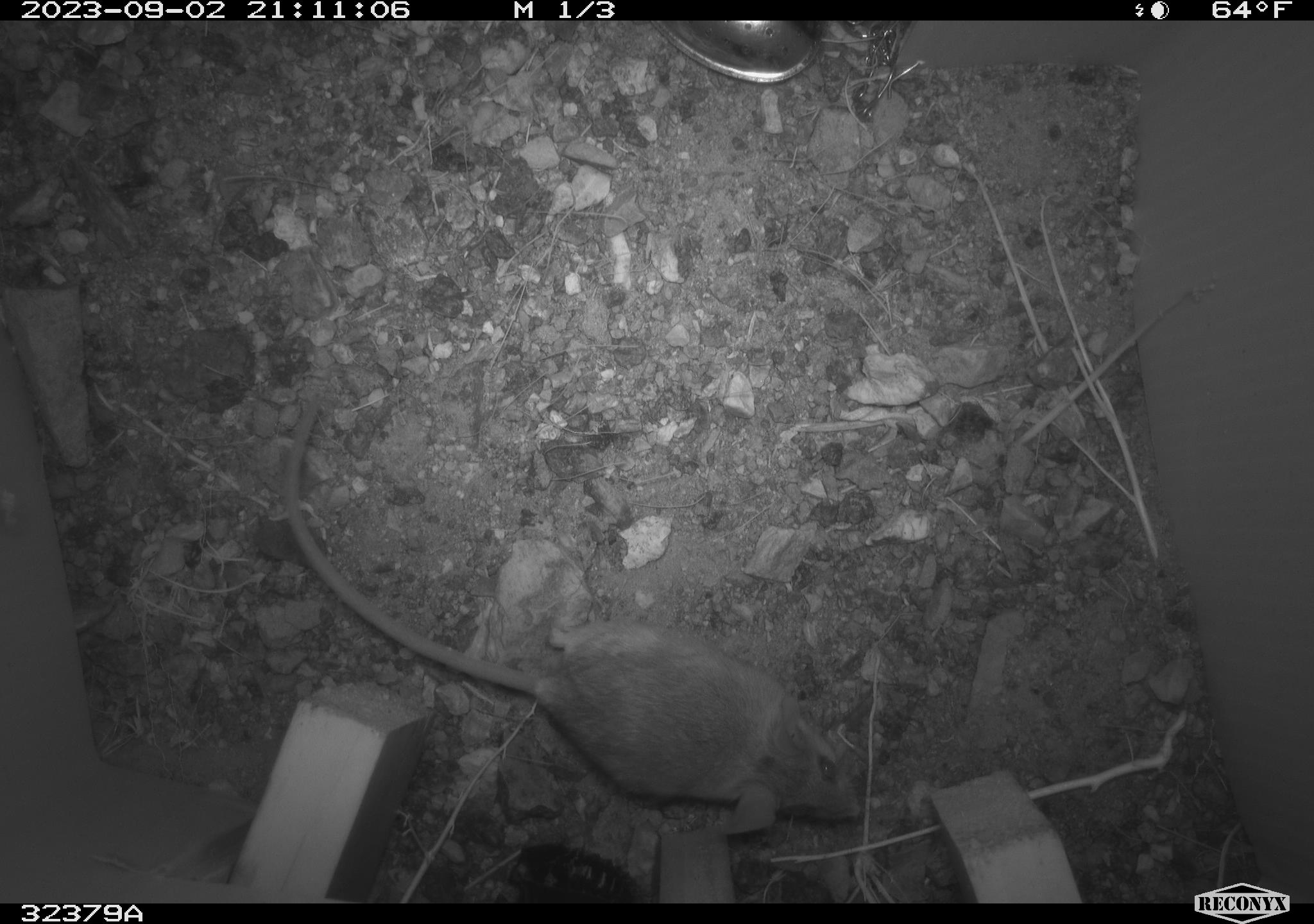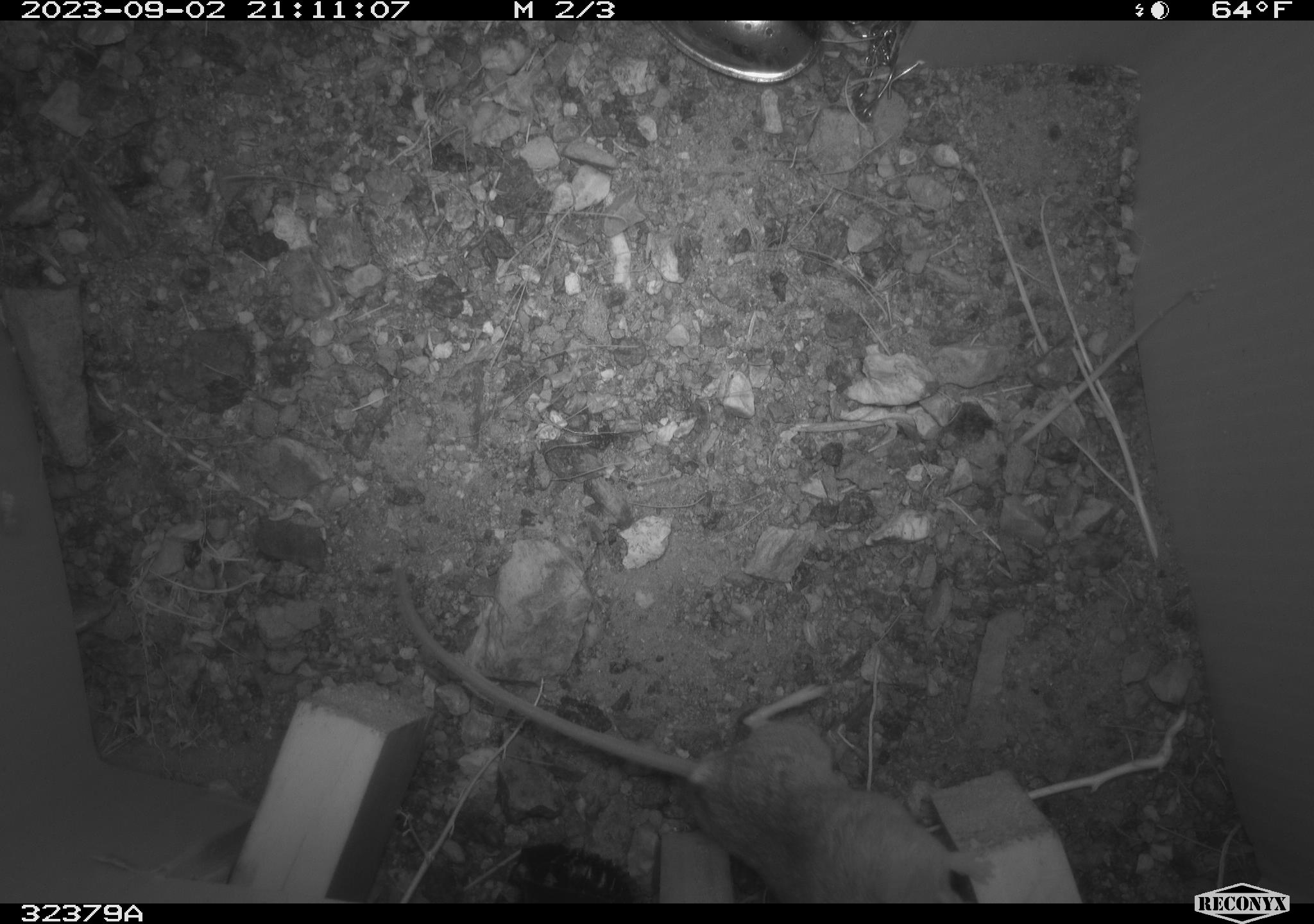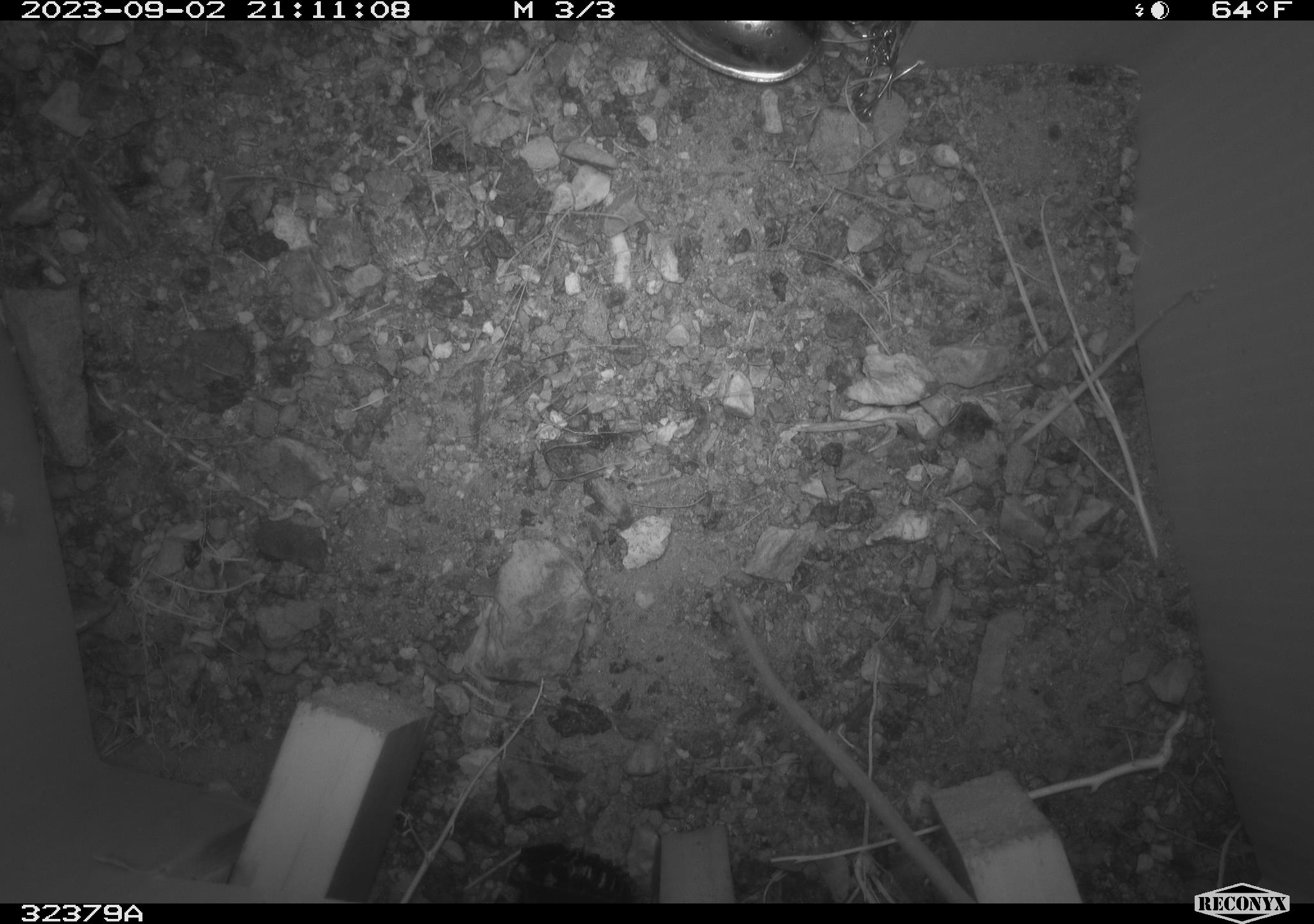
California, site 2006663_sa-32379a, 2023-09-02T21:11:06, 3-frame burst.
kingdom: Animalia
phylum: Chordata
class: Mammalia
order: Rodentia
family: Cricetidae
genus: Peromyscus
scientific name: Peromyscus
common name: deer mice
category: peromyscus species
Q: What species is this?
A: Peromyscus species (deer mice) (Peromyscus).